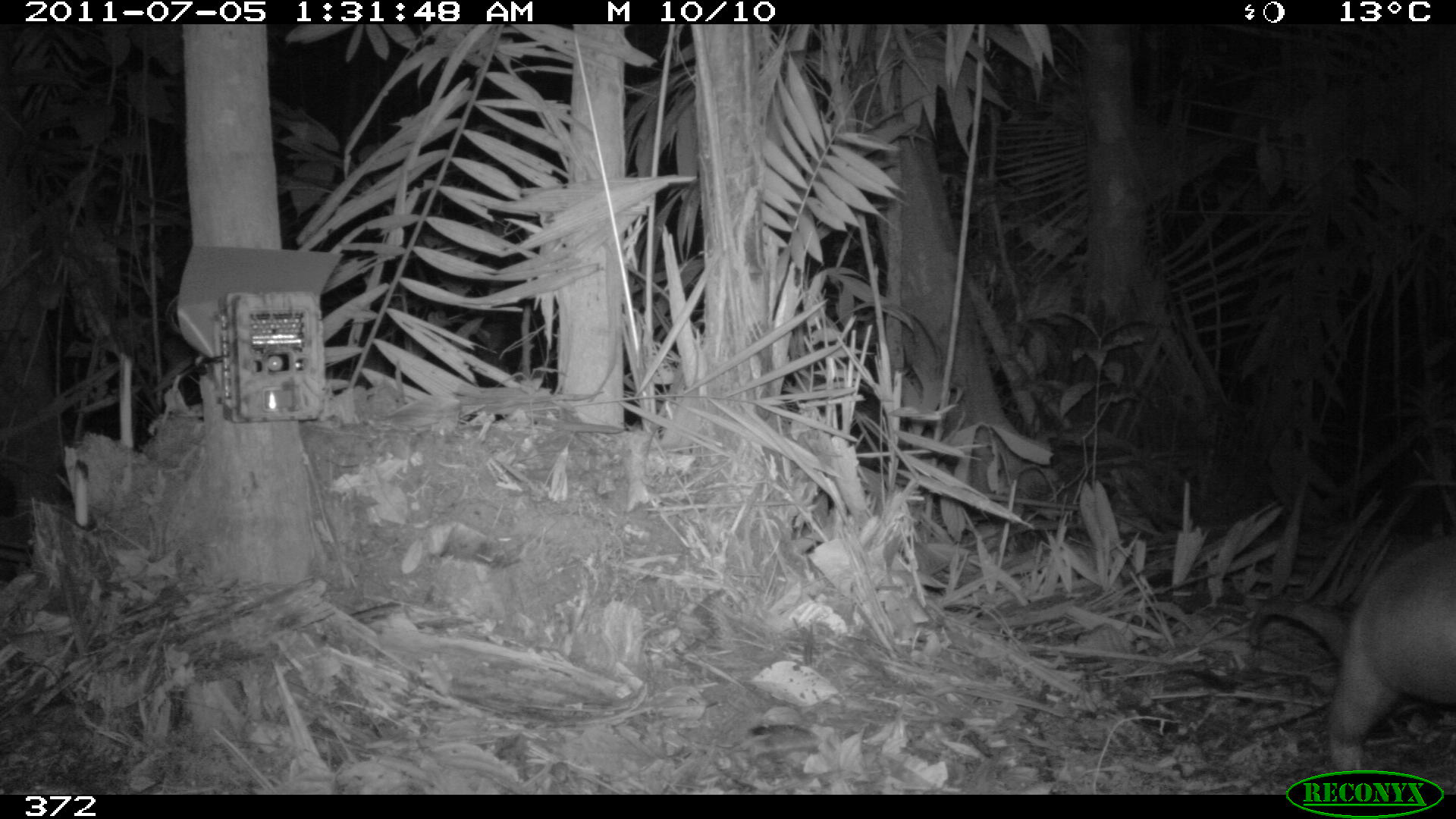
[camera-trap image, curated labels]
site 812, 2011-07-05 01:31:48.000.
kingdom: Animalia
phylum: Chordata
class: Mammalia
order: Pilosa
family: Myrmecophagidae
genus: Tamandua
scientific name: Tamandua tetradactyla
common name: southern tamandua